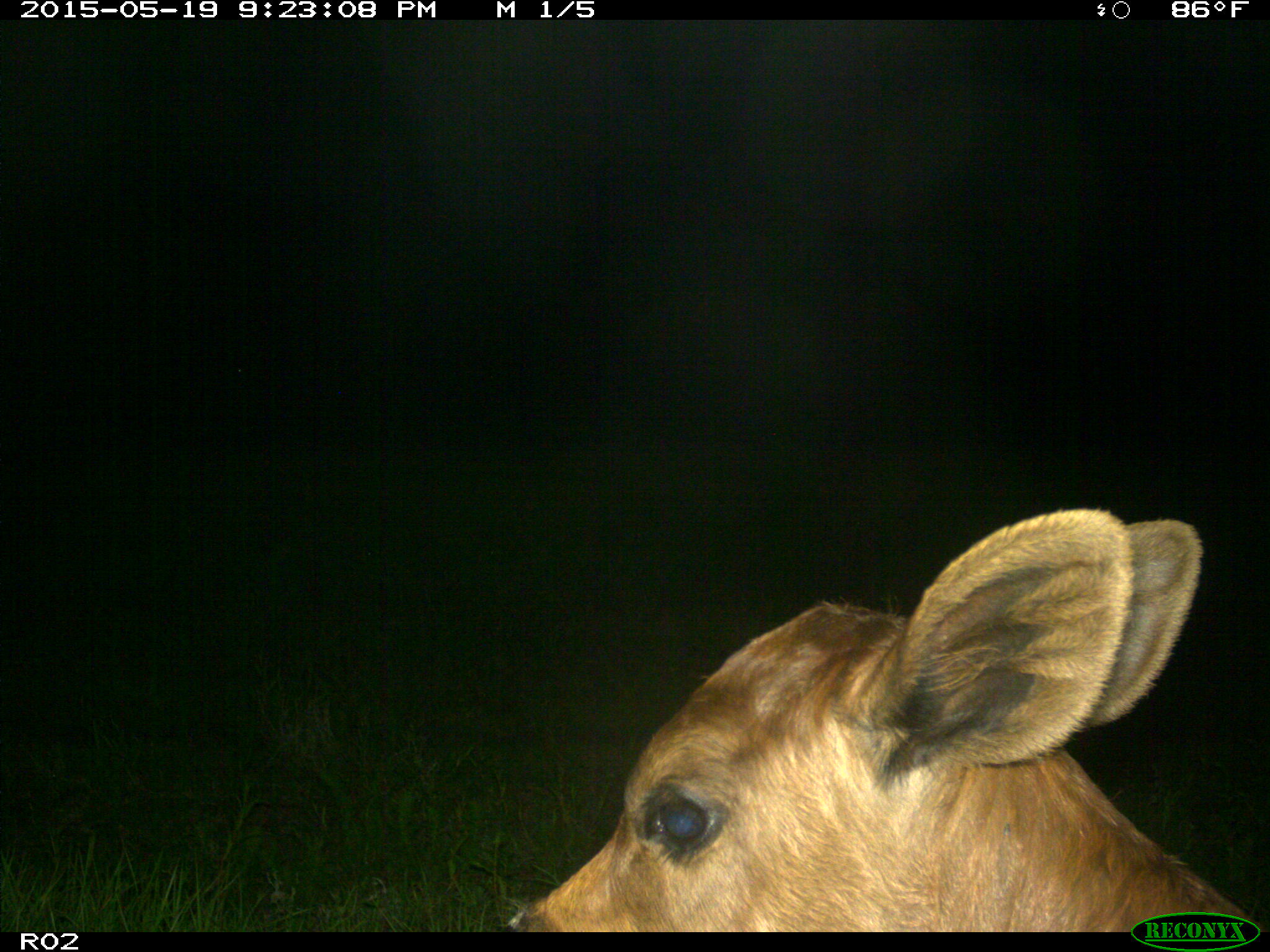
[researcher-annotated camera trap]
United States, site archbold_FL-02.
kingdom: Animalia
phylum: Chordata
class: Mammalia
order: Artiodactyla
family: Bovidae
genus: Bos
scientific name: Bos taurus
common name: domestic cow